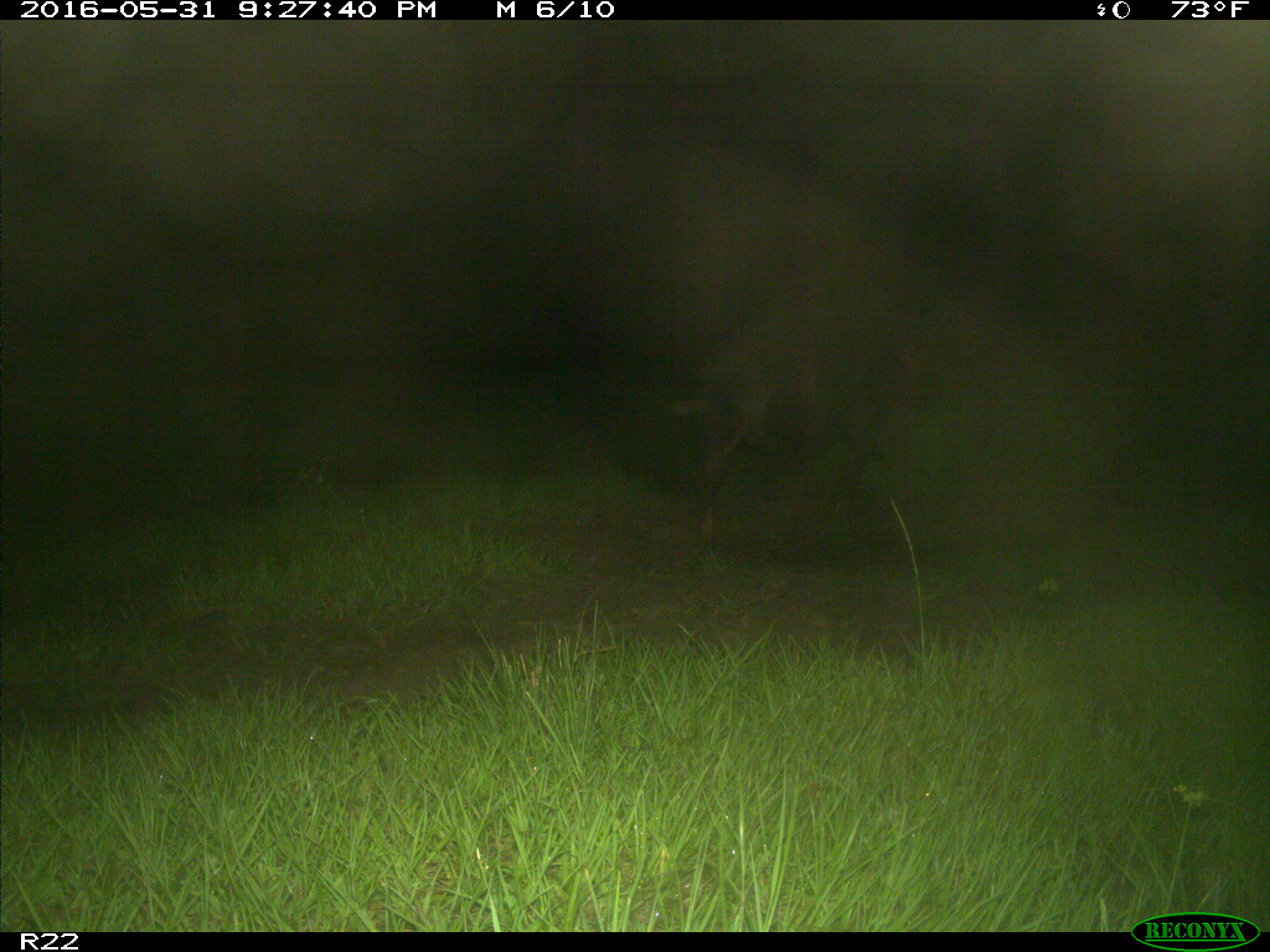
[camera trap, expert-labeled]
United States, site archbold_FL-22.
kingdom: Animalia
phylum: Chordata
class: Mammalia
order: Artiodactyla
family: Suidae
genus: Sus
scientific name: Sus scrofa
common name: wild boar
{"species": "Sus scrofa (wild boar)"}